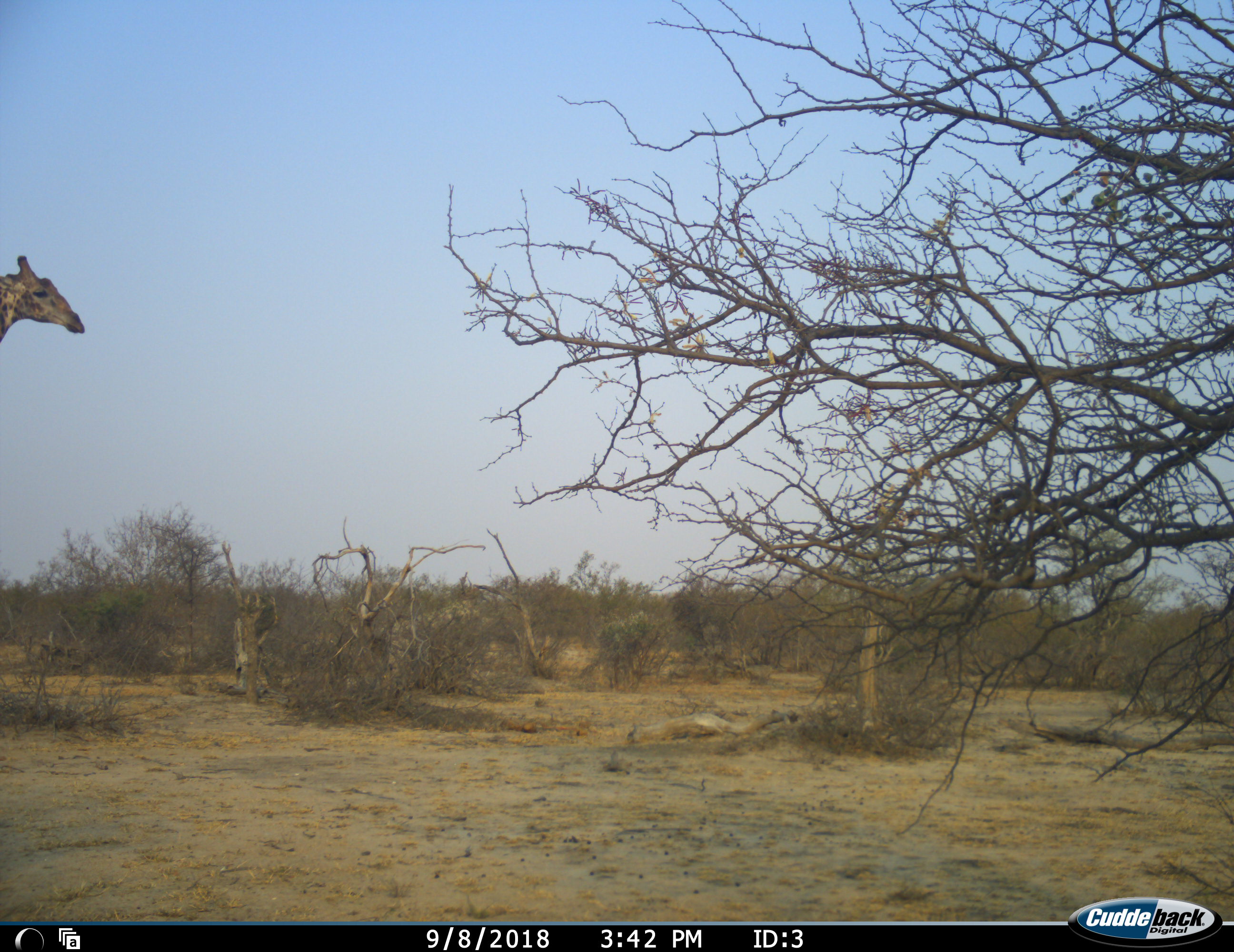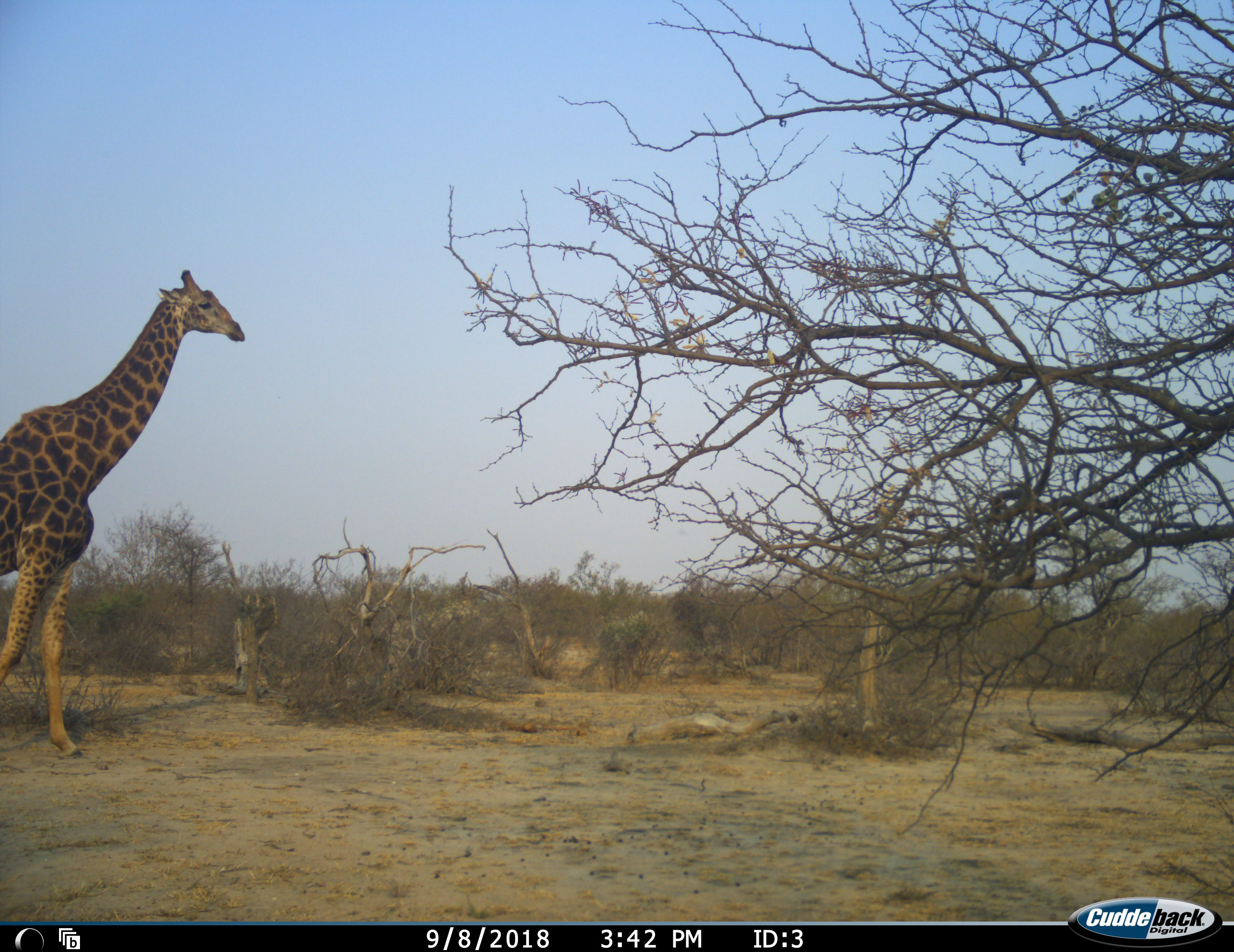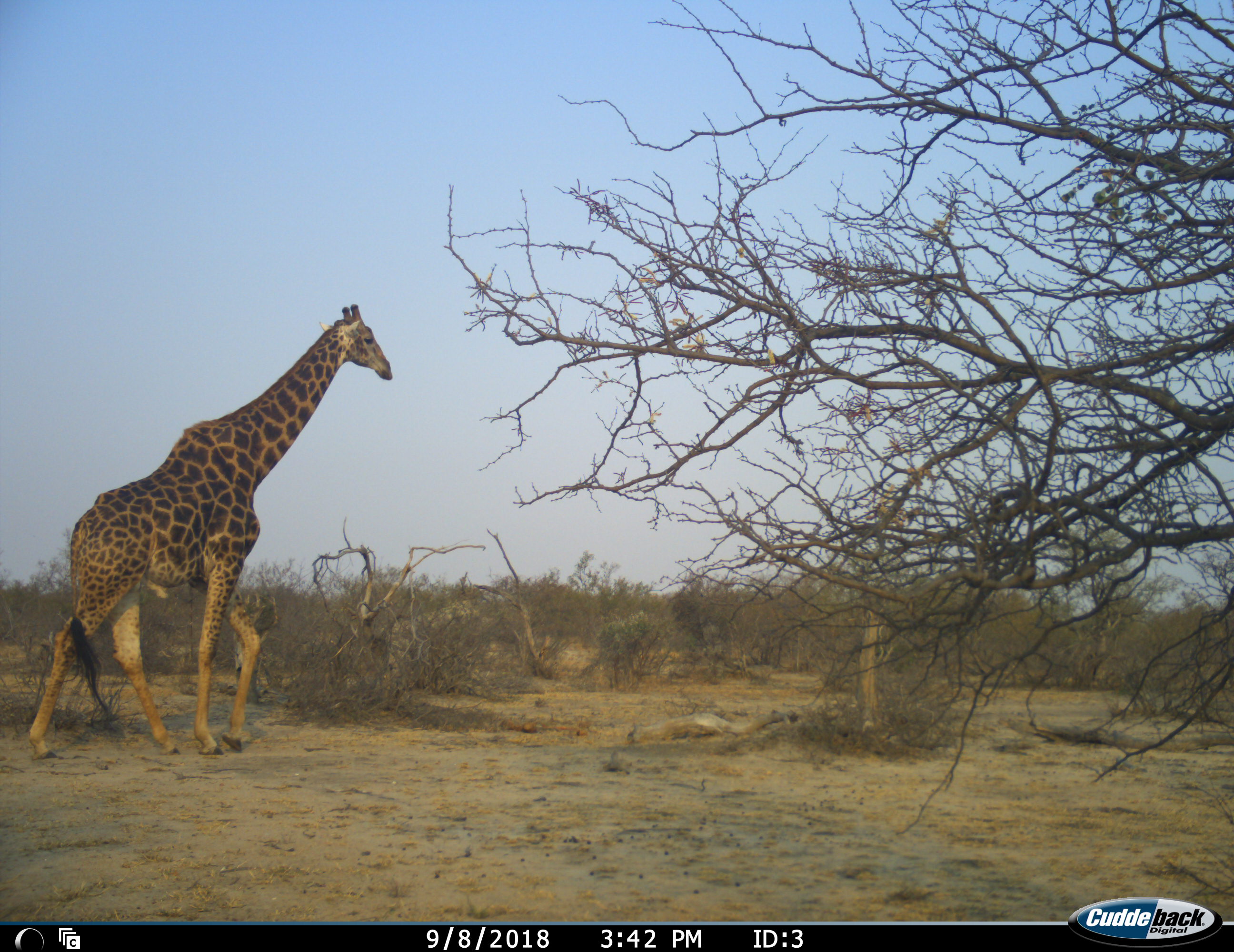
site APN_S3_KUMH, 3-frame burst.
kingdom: Animalia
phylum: Chordata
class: Mammalia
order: Artiodactyla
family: Giraffidae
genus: Giraffa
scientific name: Giraffa camelopardalis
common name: giraffe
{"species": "giraffe (Giraffa camelopardalis)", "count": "1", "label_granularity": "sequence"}